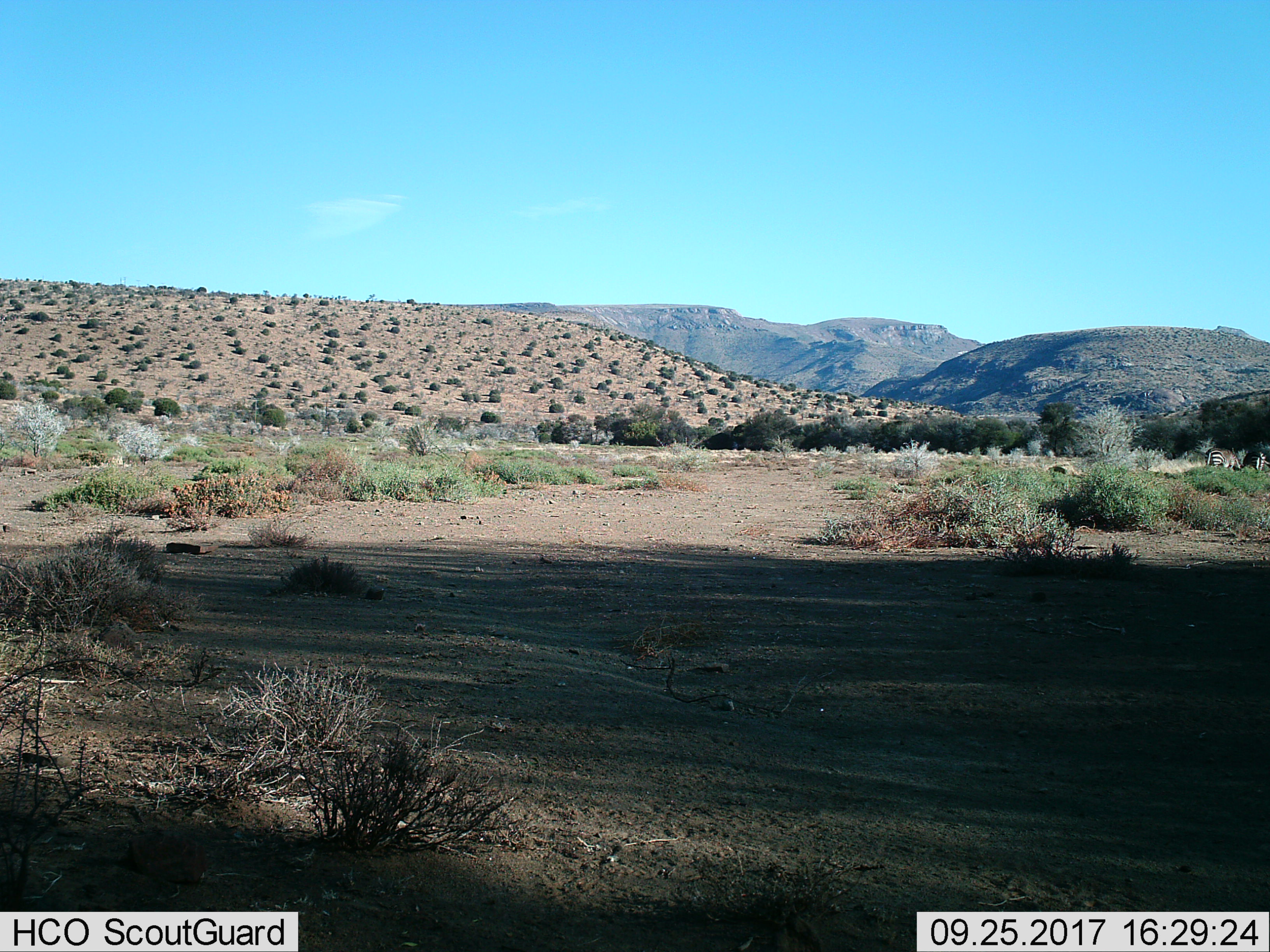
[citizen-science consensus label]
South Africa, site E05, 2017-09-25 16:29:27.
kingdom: Animalia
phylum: Chordata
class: Mammalia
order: Perissodactyla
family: Equidae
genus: Equus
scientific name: Equus zebra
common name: mountain zebra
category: zebramountain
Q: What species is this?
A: Zebramountain (mountain zebra) (Equus zebra).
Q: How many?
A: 2.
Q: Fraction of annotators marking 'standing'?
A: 25%.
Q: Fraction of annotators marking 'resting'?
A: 0%.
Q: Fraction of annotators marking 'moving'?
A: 25%.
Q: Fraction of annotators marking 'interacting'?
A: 0%.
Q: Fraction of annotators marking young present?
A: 0%.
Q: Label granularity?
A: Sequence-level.